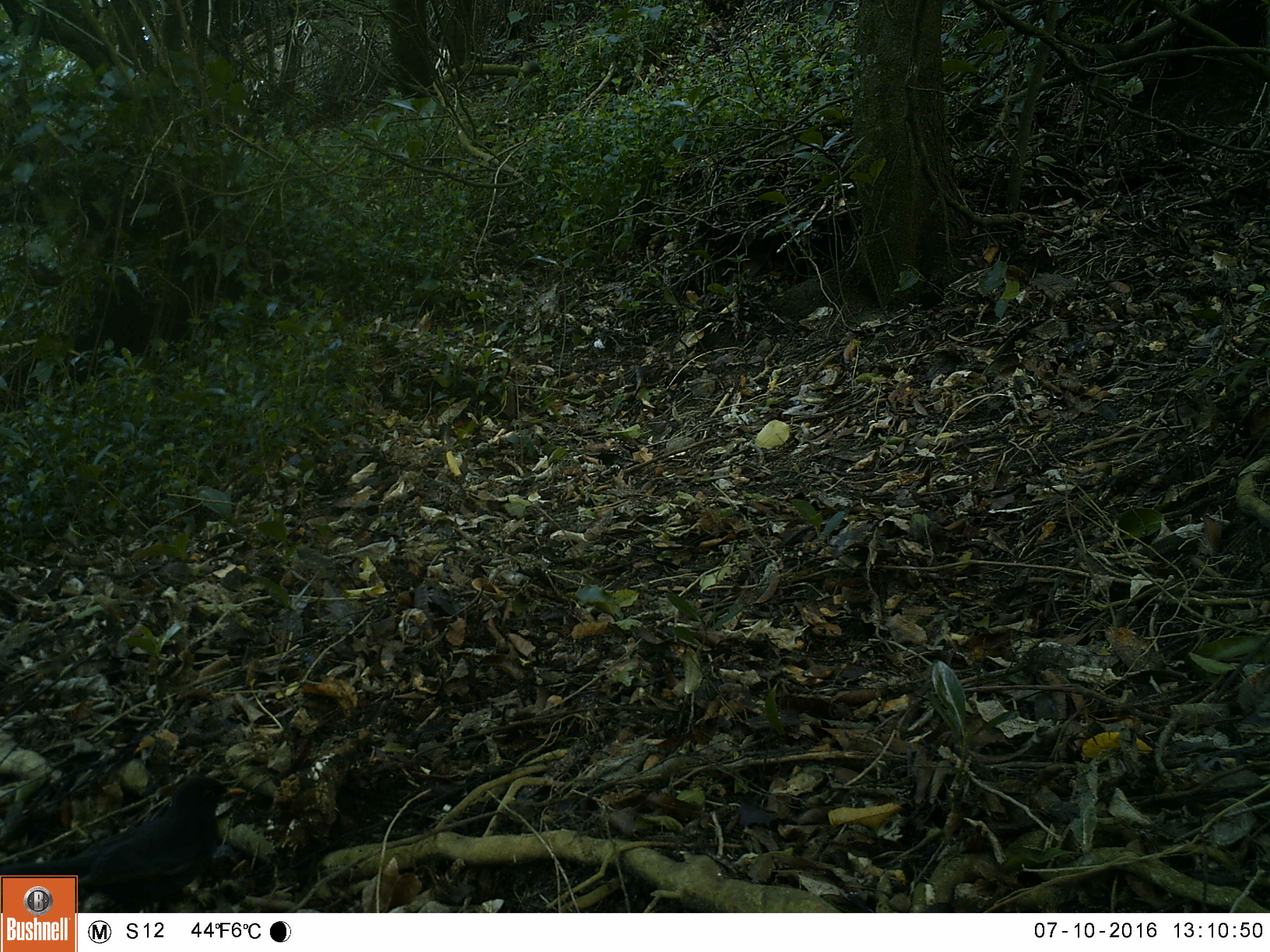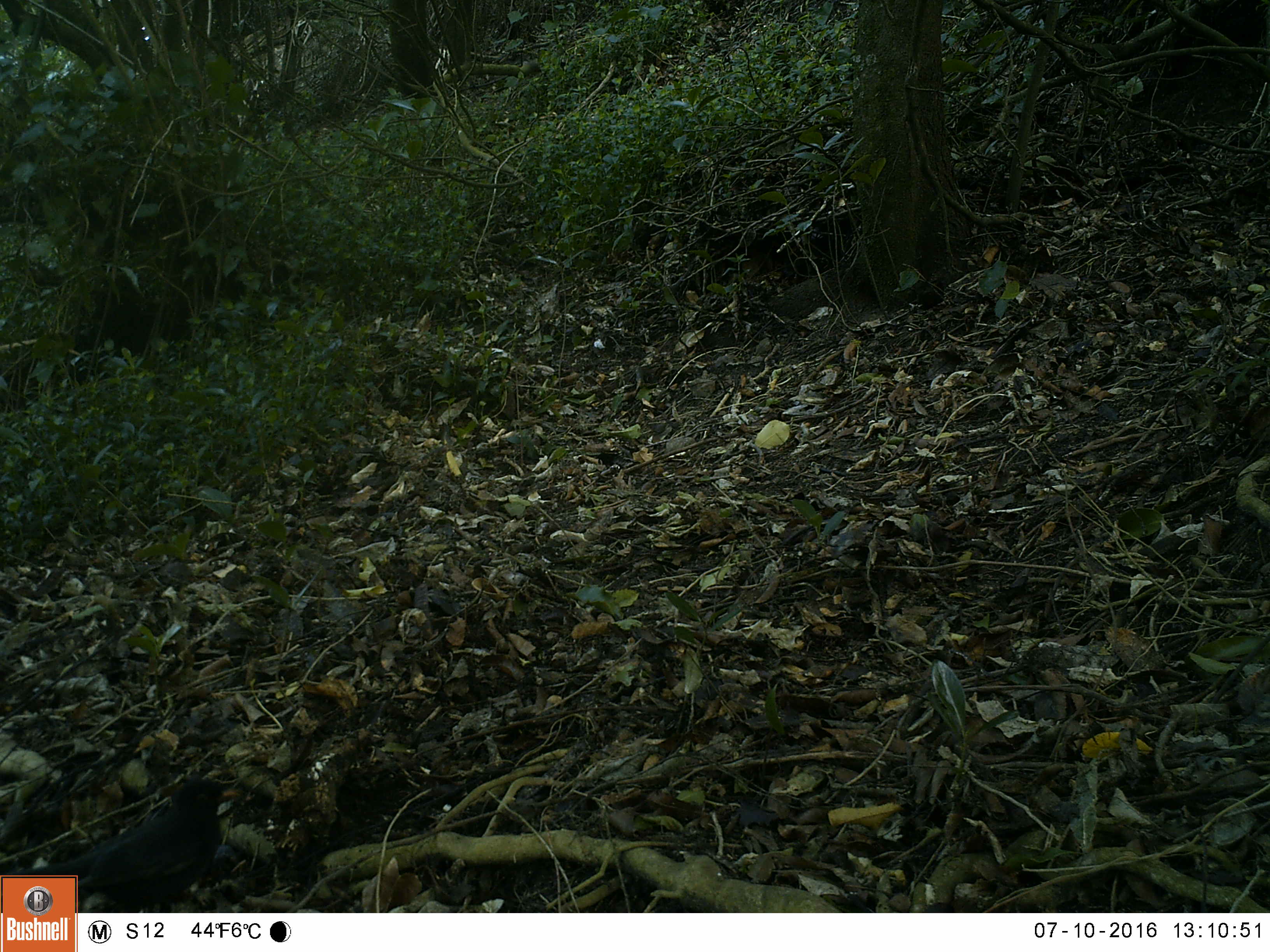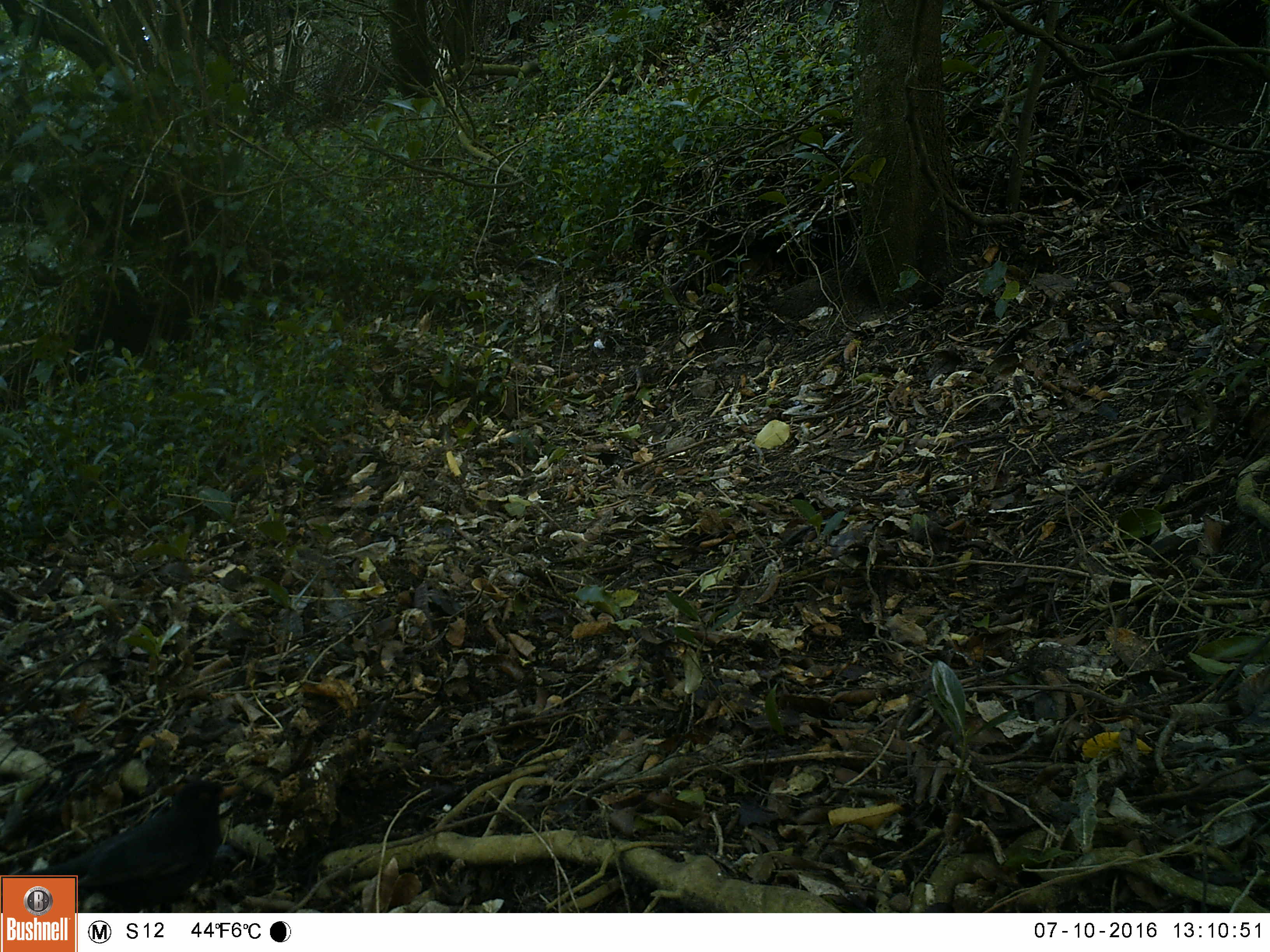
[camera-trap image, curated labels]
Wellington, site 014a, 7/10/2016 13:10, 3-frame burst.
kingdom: Animalia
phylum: Chordata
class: Aves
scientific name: Aves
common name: bird